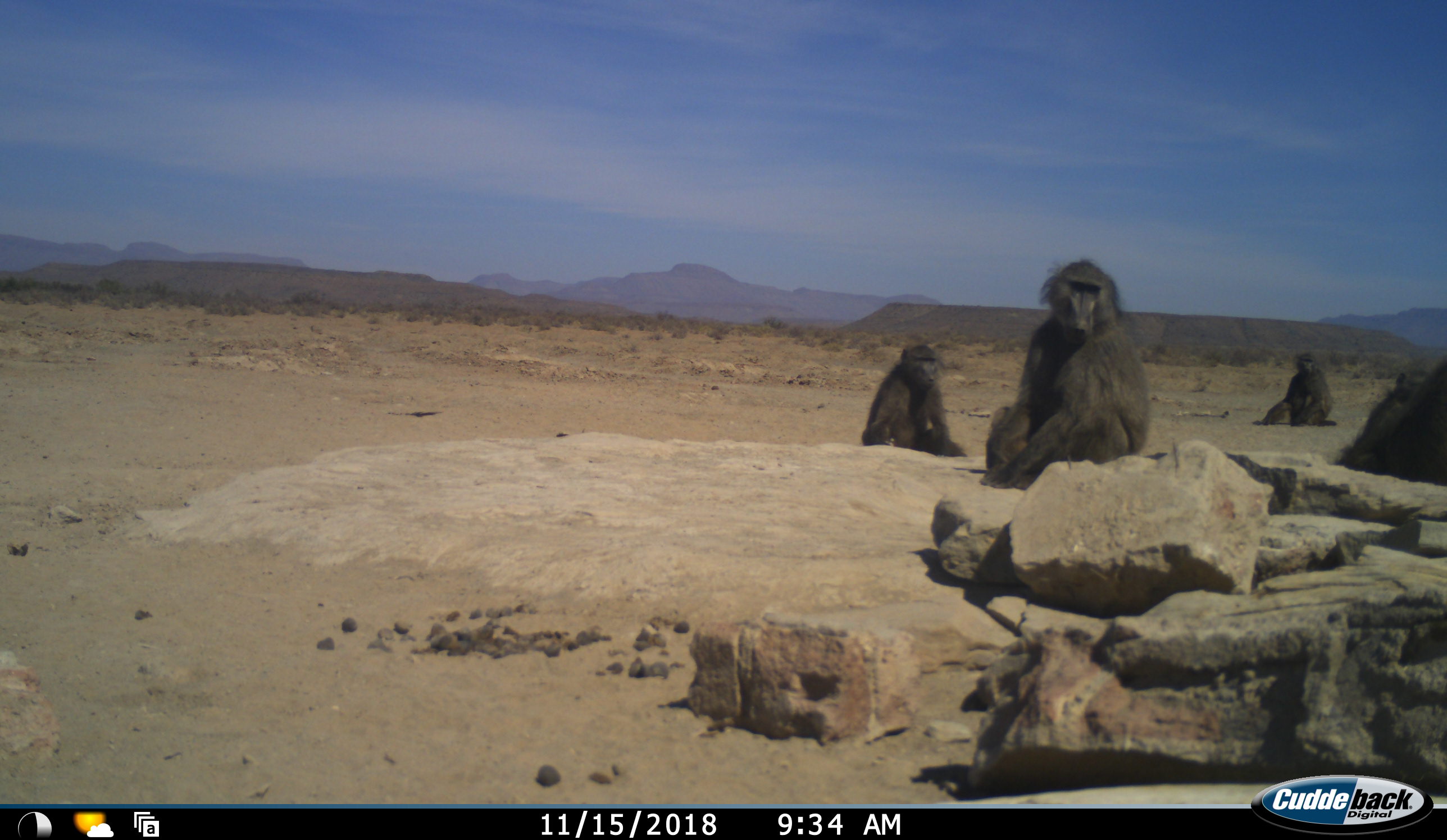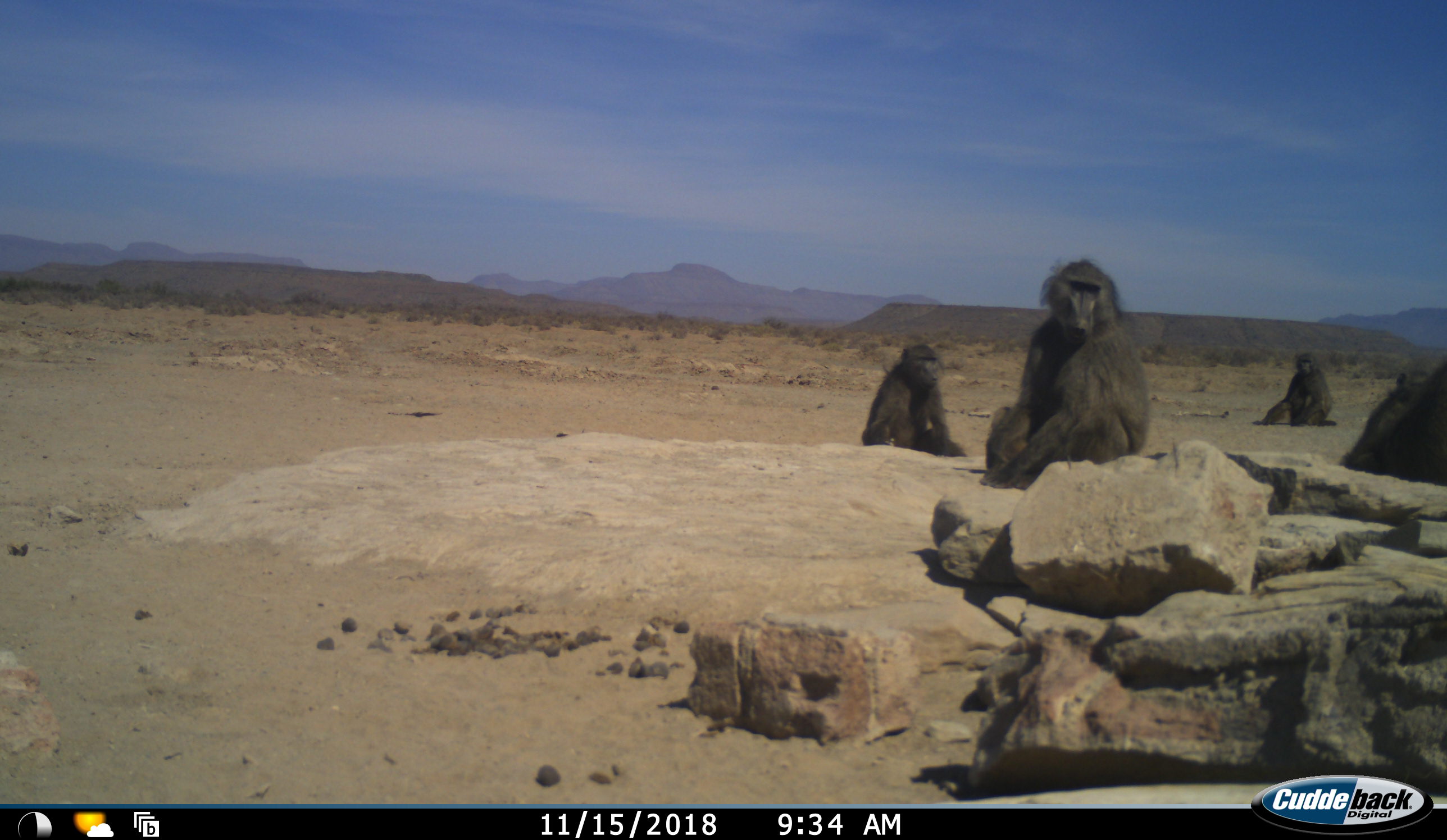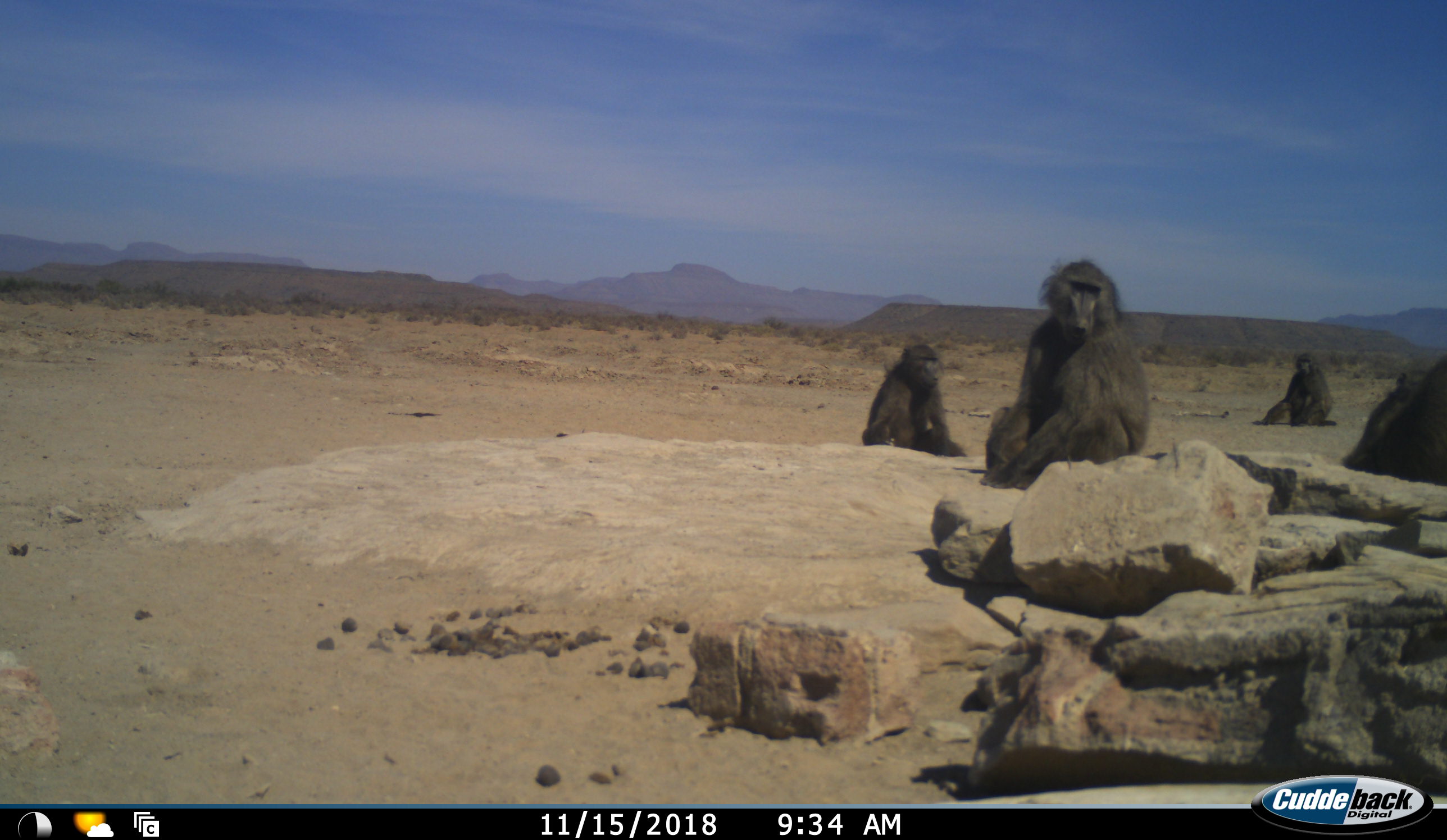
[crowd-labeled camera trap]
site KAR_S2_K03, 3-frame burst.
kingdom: Animalia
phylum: Chordata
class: Mammalia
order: Primates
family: Cercopithecidae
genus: Papio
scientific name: Papio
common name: baboon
Baboon (Papio), count 5. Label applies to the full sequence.